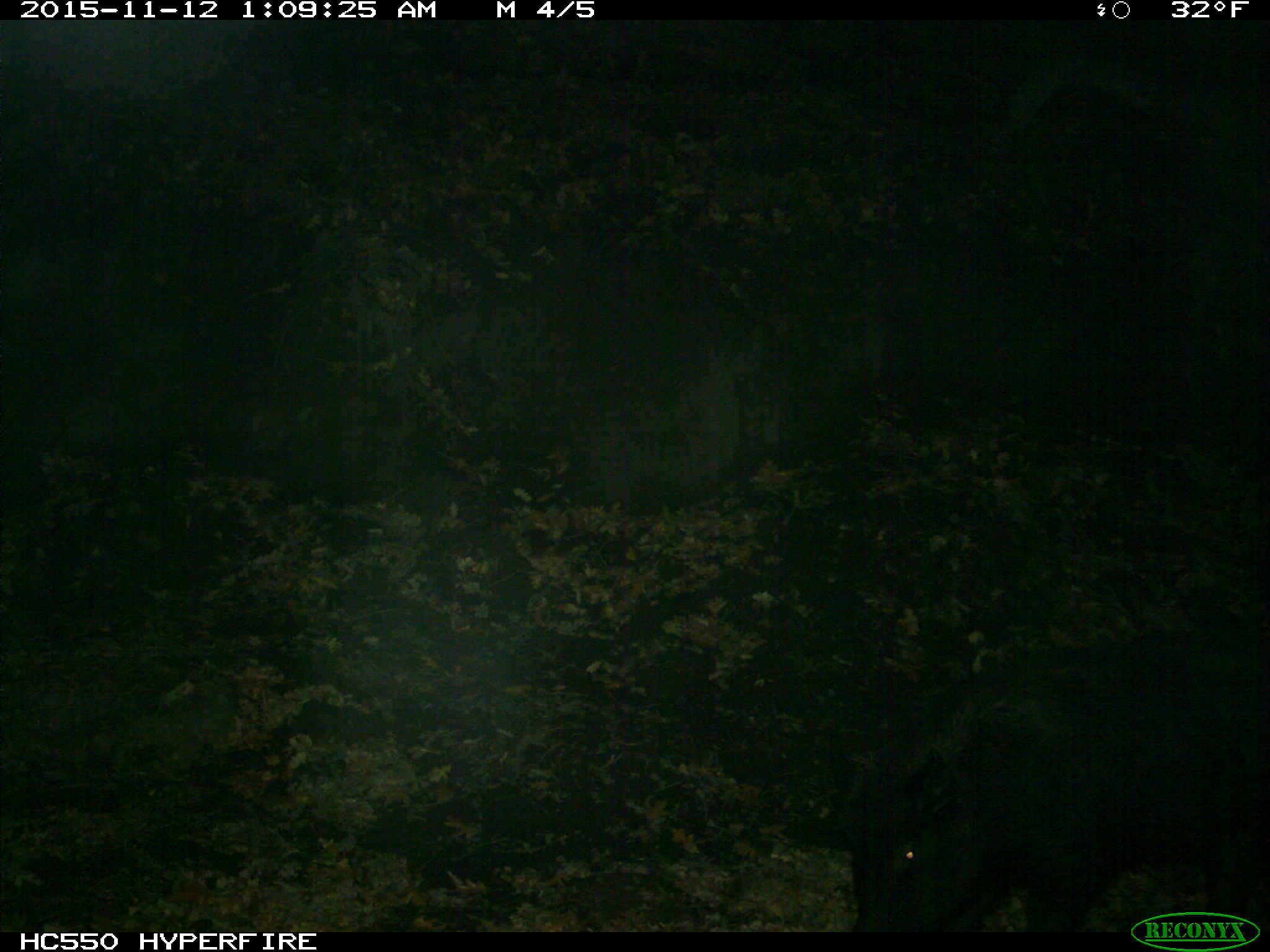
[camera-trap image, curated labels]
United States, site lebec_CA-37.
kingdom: Animalia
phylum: Chordata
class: Mammalia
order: Artiodactyla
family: Suidae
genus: Sus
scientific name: Sus scrofa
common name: wild boar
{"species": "Sus scrofa (wild boar)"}